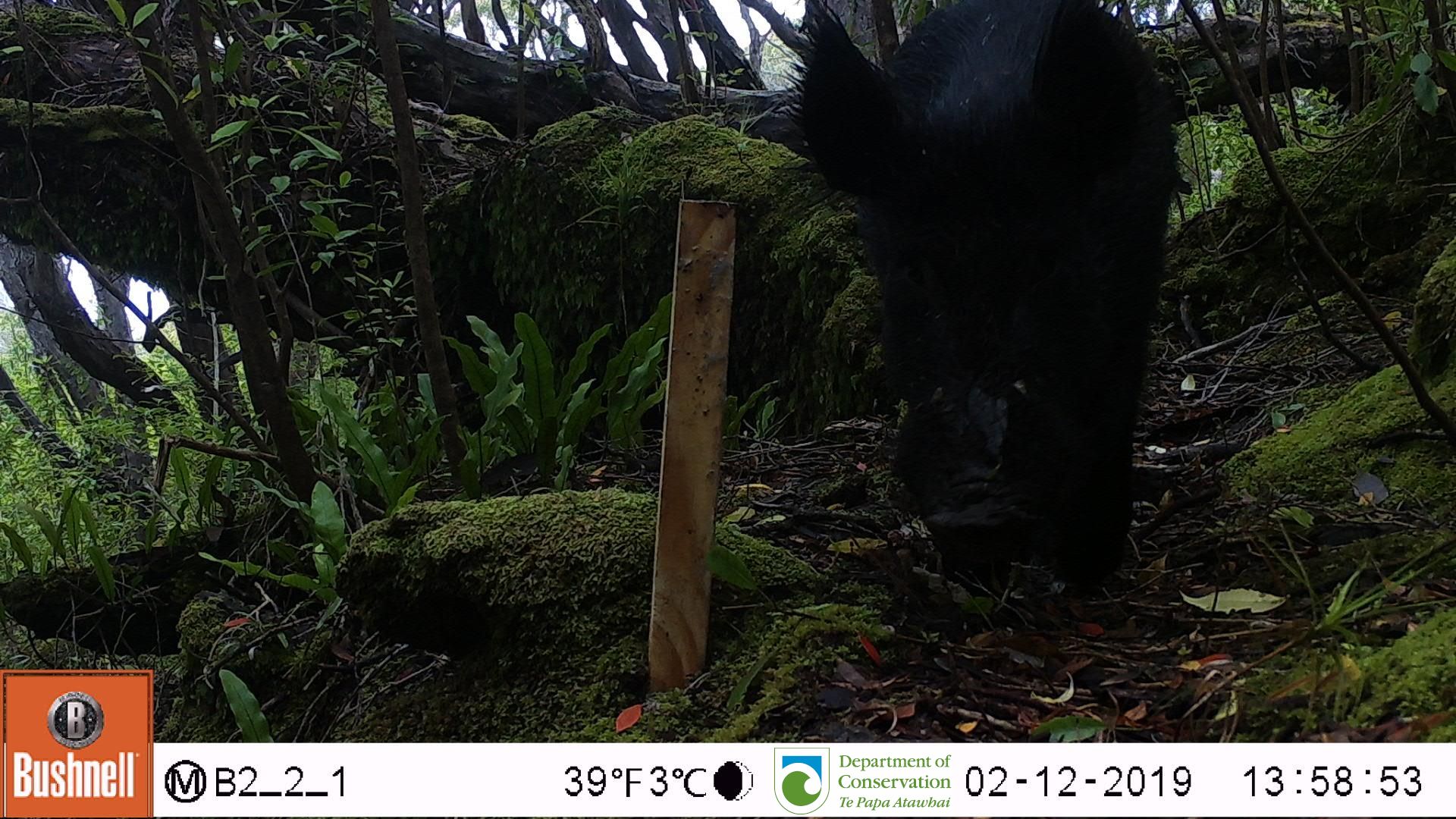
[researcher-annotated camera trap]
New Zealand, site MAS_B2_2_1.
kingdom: Animalia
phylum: Chordata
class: Mammalia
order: Artiodactyla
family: Suidae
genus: Sus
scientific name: Sus scrofa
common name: pig